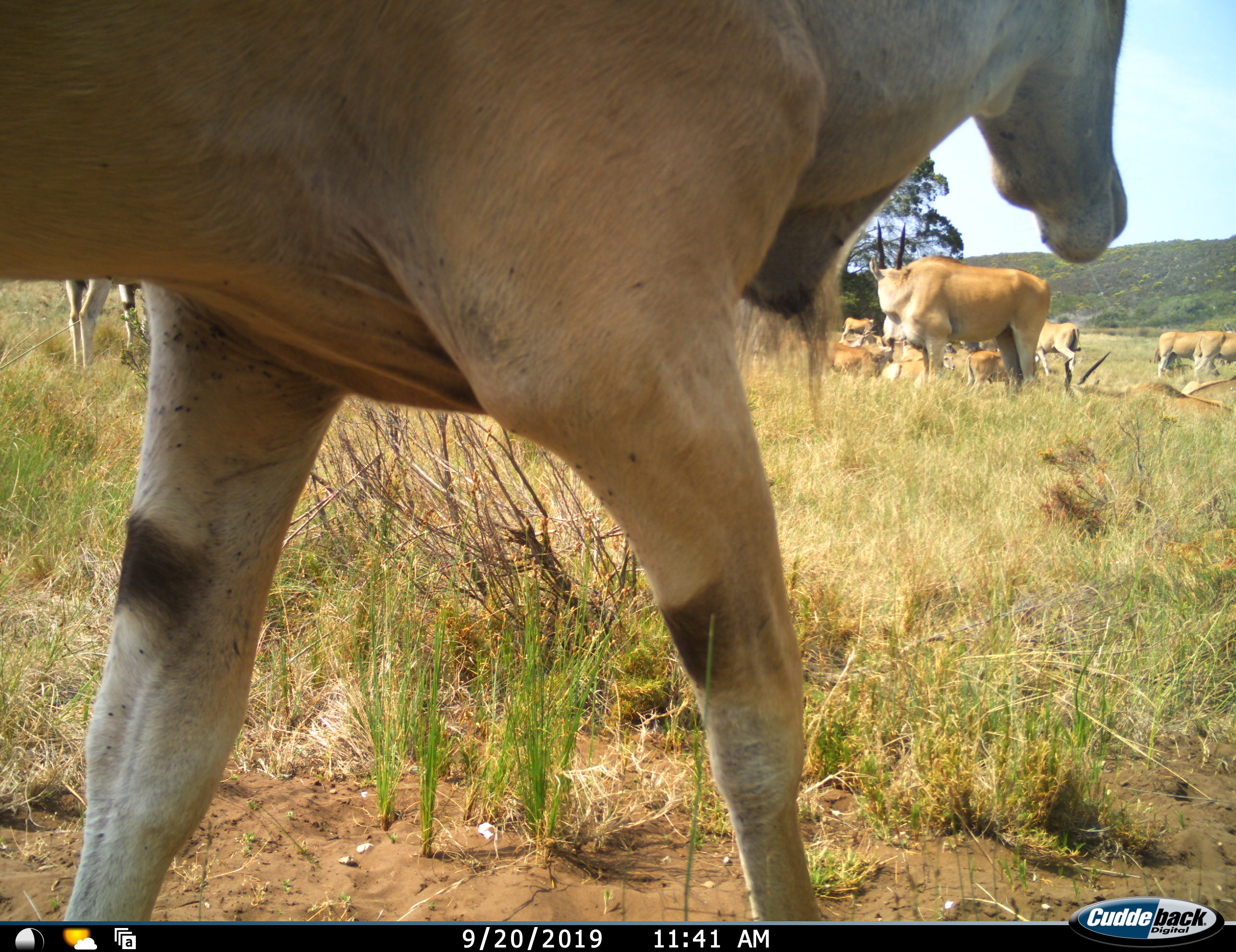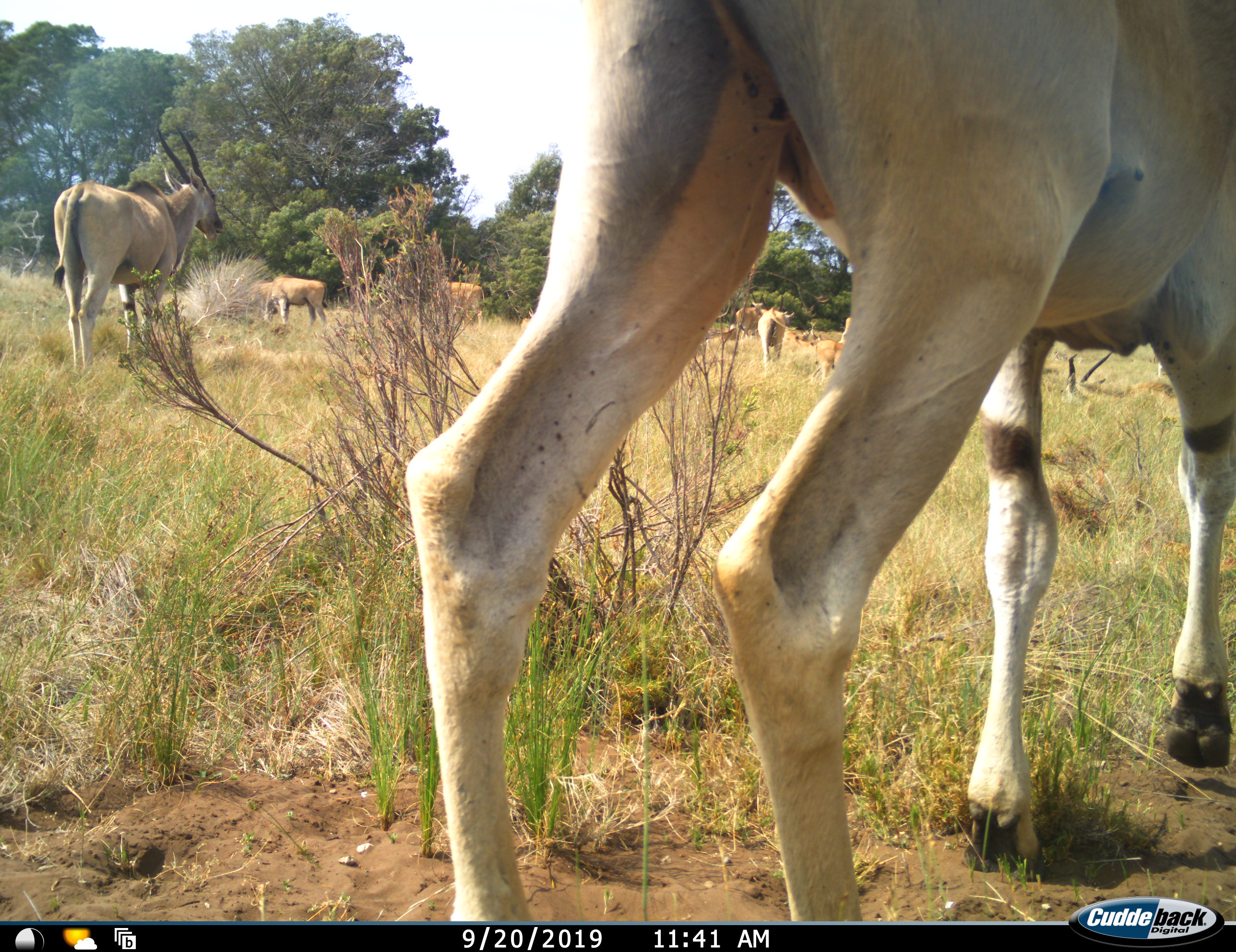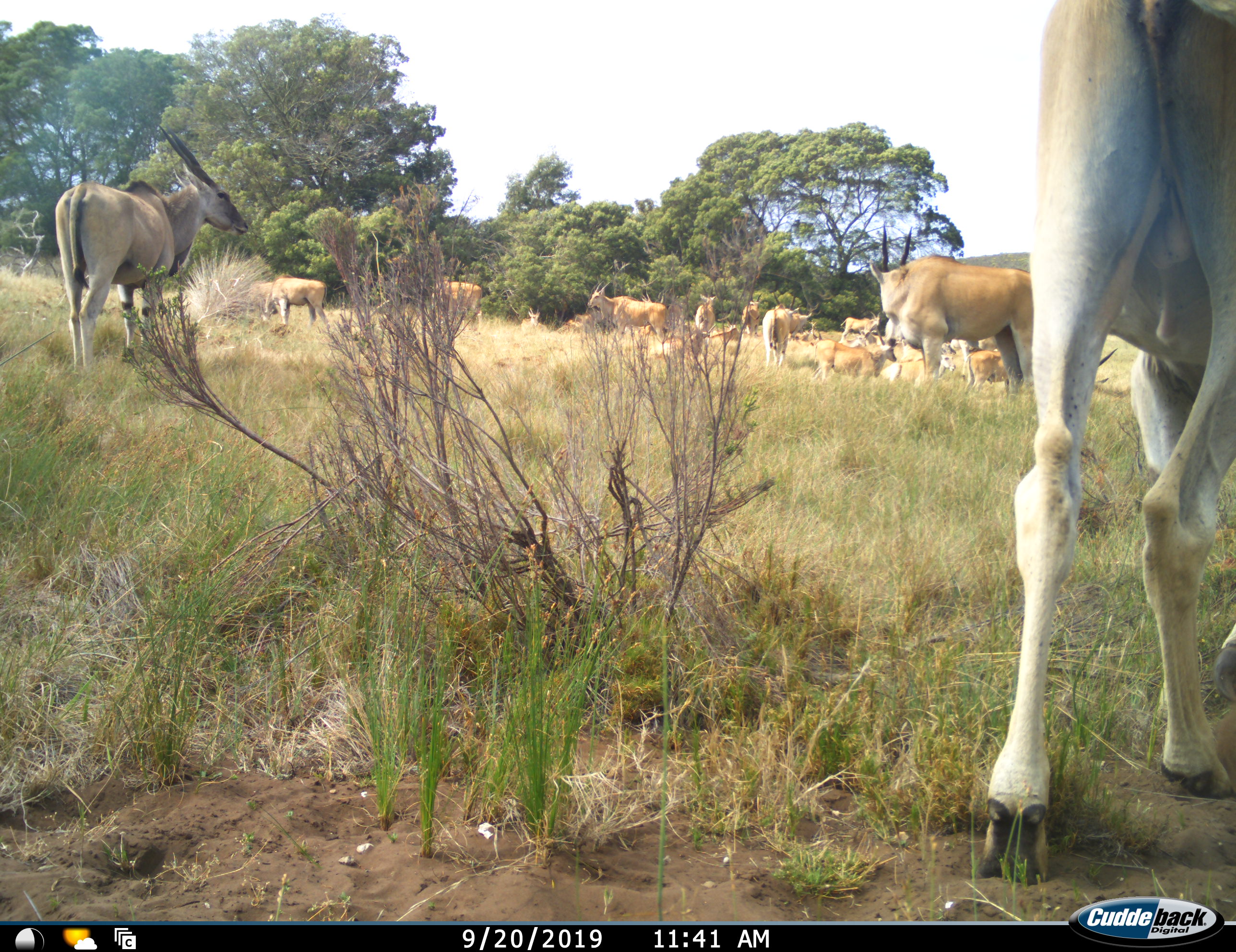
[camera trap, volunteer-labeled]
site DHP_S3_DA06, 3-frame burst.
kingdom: Animalia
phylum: Chordata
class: Mammalia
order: Artiodactyla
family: Bovidae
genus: Tragelaphus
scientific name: Tragelaphus oryx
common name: eland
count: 11-50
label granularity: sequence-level